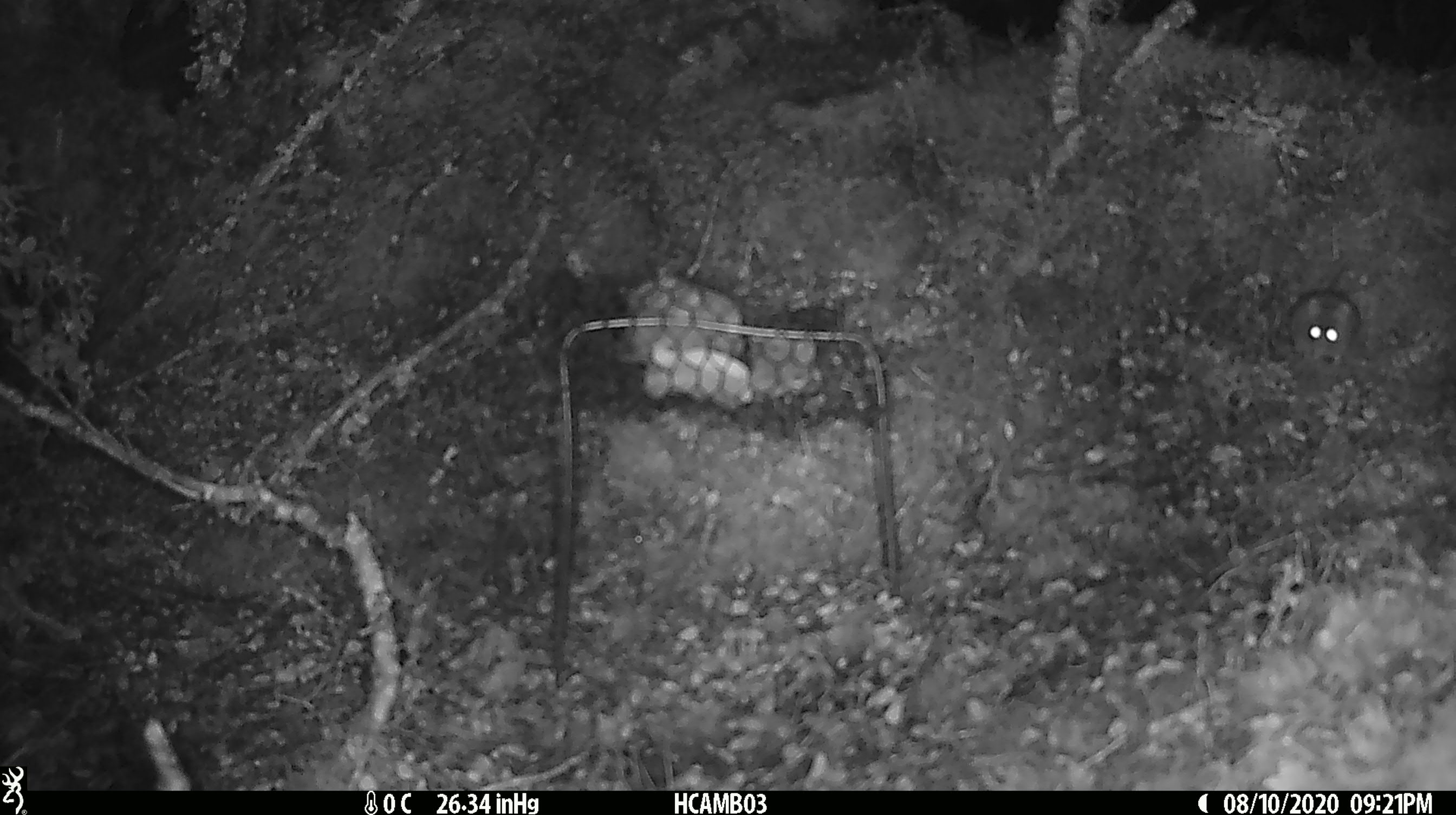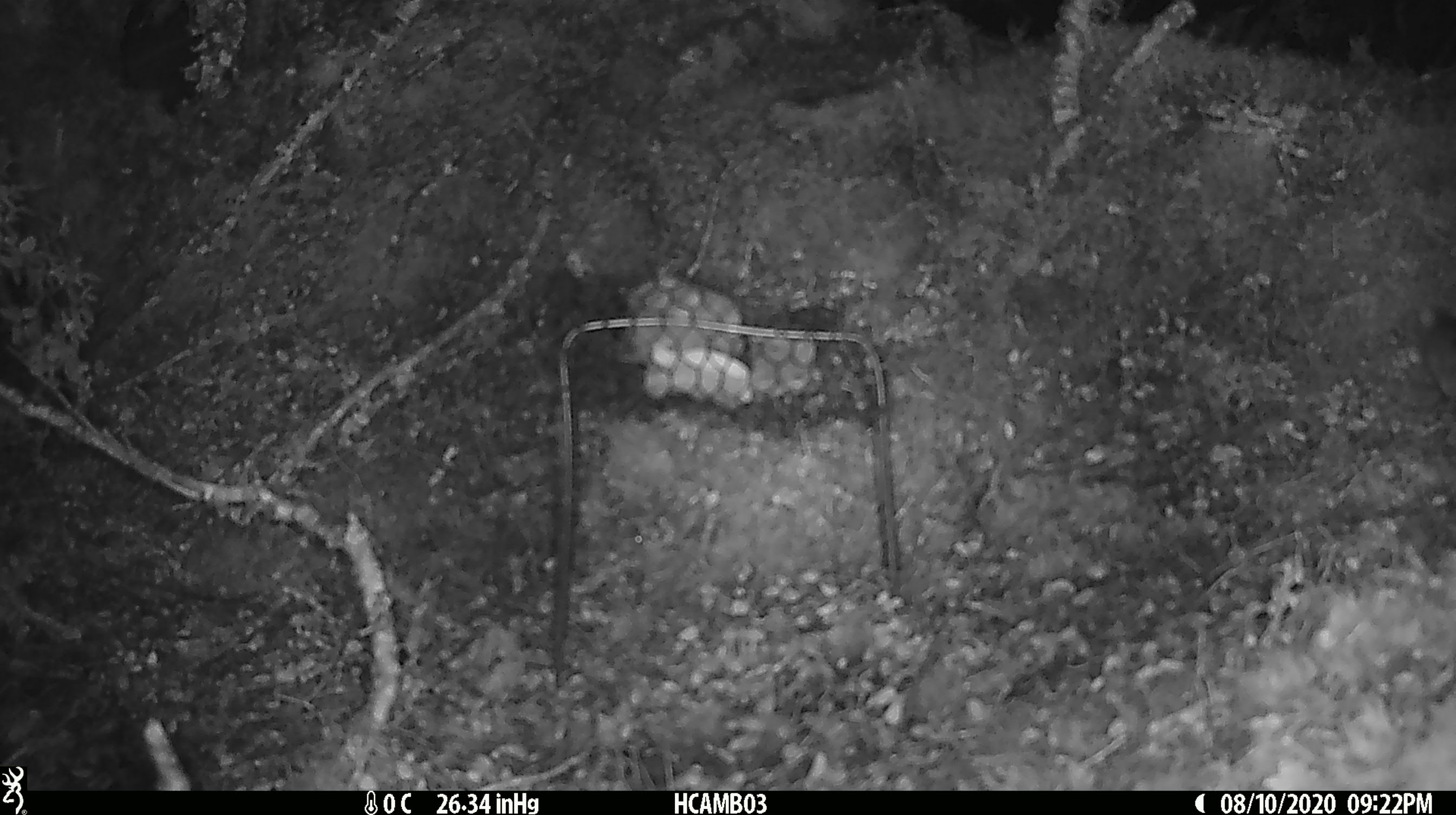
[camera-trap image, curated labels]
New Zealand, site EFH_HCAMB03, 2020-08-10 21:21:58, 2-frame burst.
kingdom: Animalia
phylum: Chordata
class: Mammalia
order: Rodentia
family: Muridae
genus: Mus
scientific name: Mus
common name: mouse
Mouse (Mus).